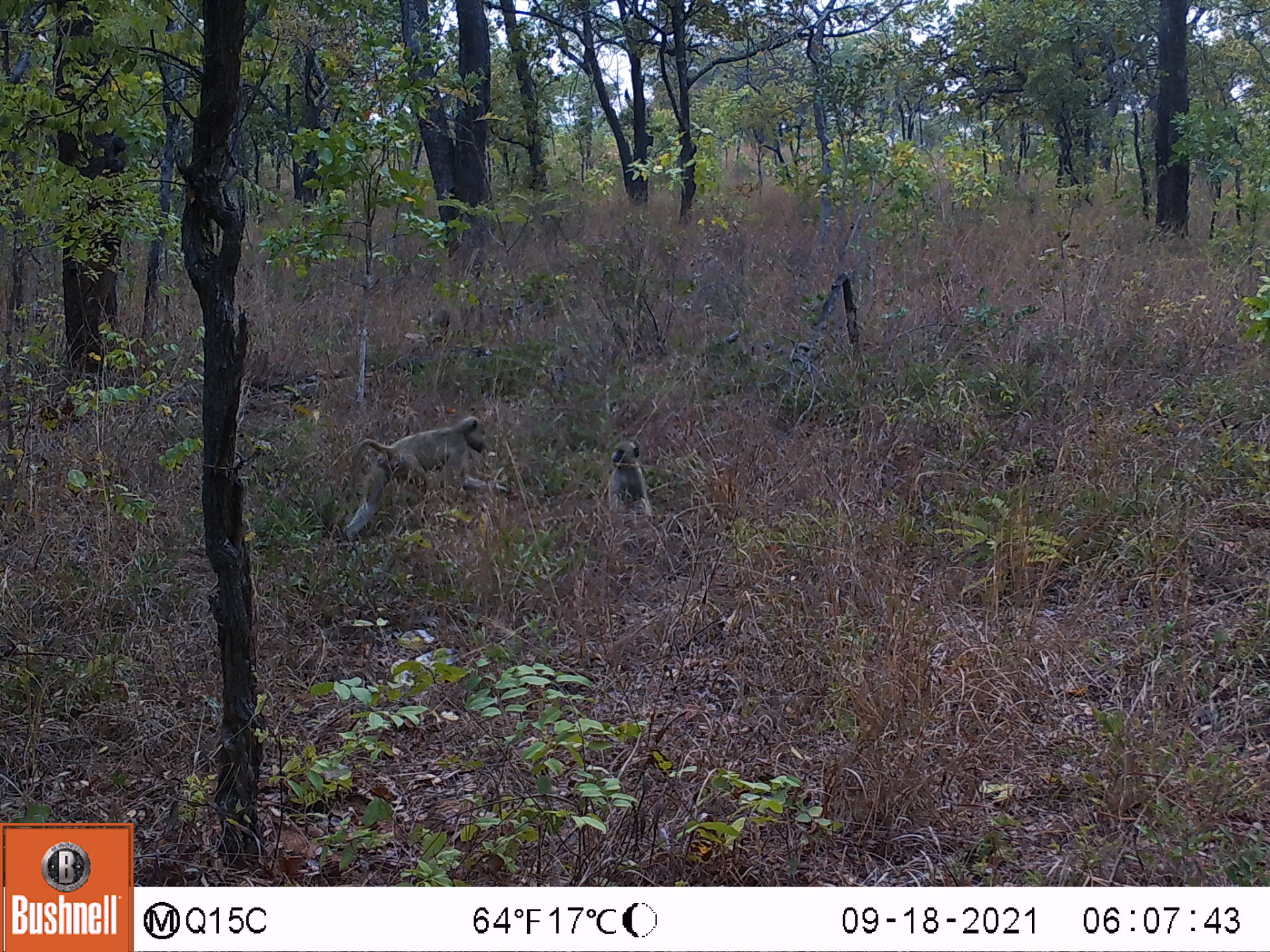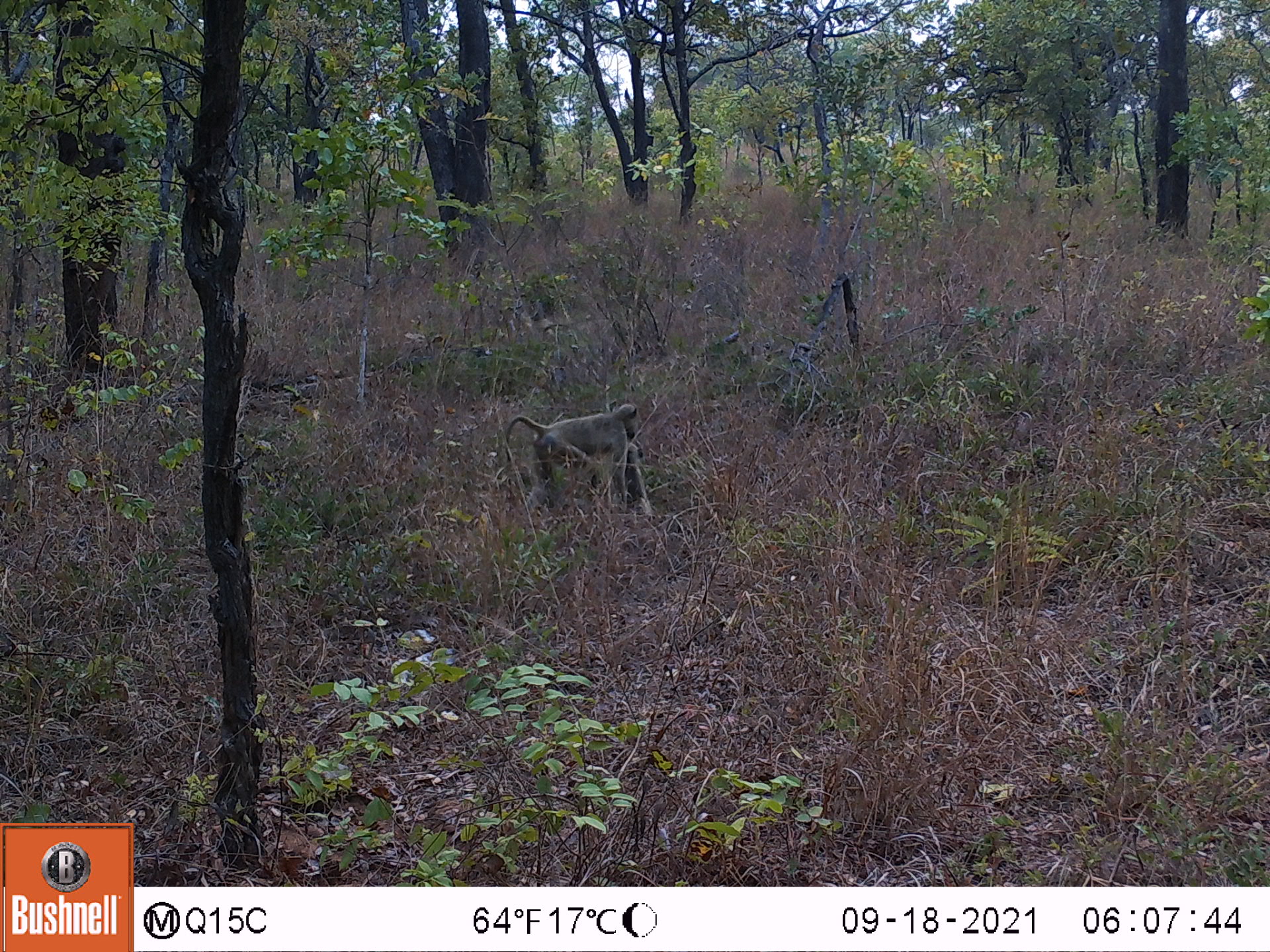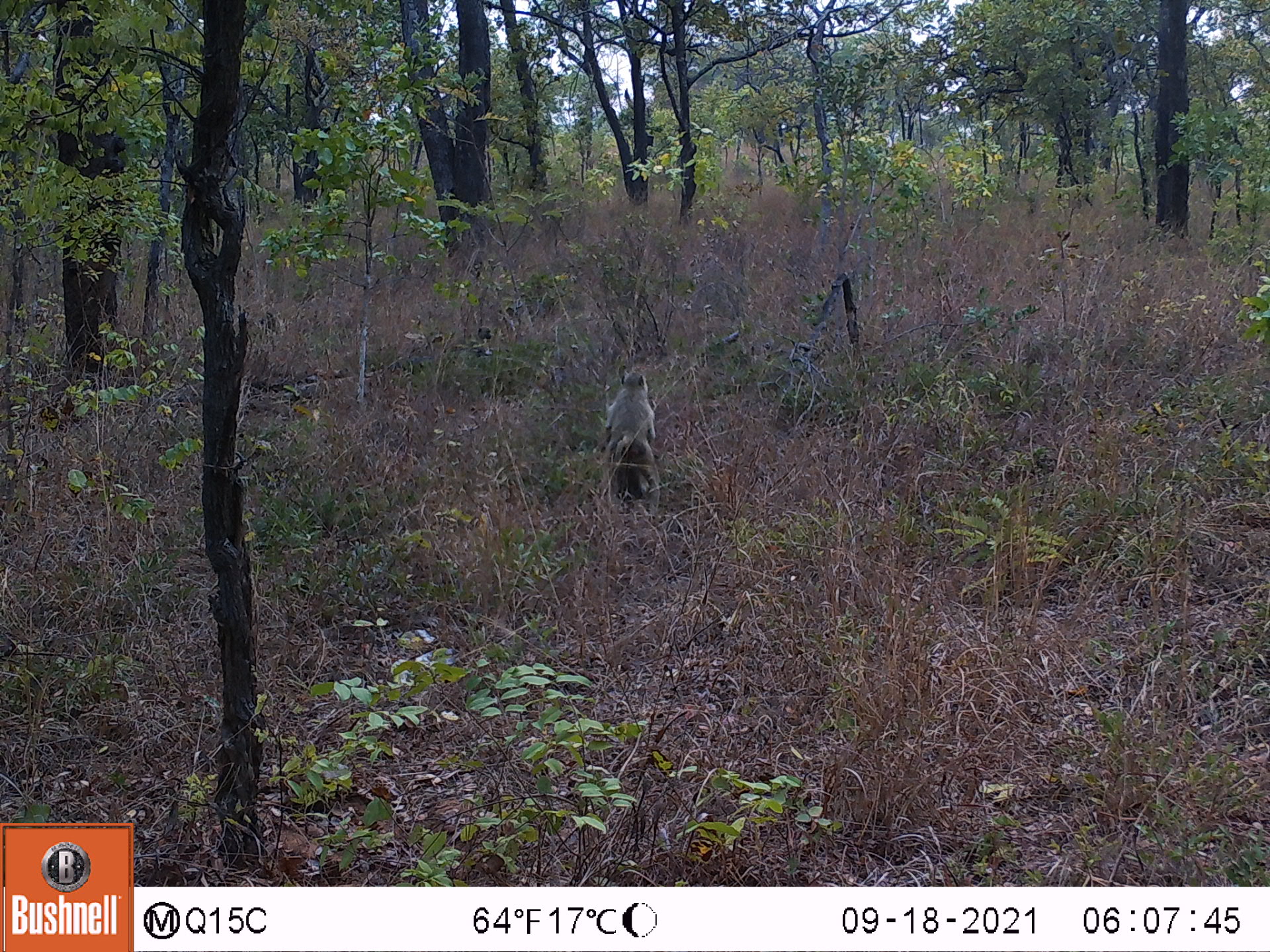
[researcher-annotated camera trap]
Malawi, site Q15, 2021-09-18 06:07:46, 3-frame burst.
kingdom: Animalia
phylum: Chordata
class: Mammalia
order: Primates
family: Cercopithecidae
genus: Papio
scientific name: Papio cynocephalus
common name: yellow baboon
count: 2